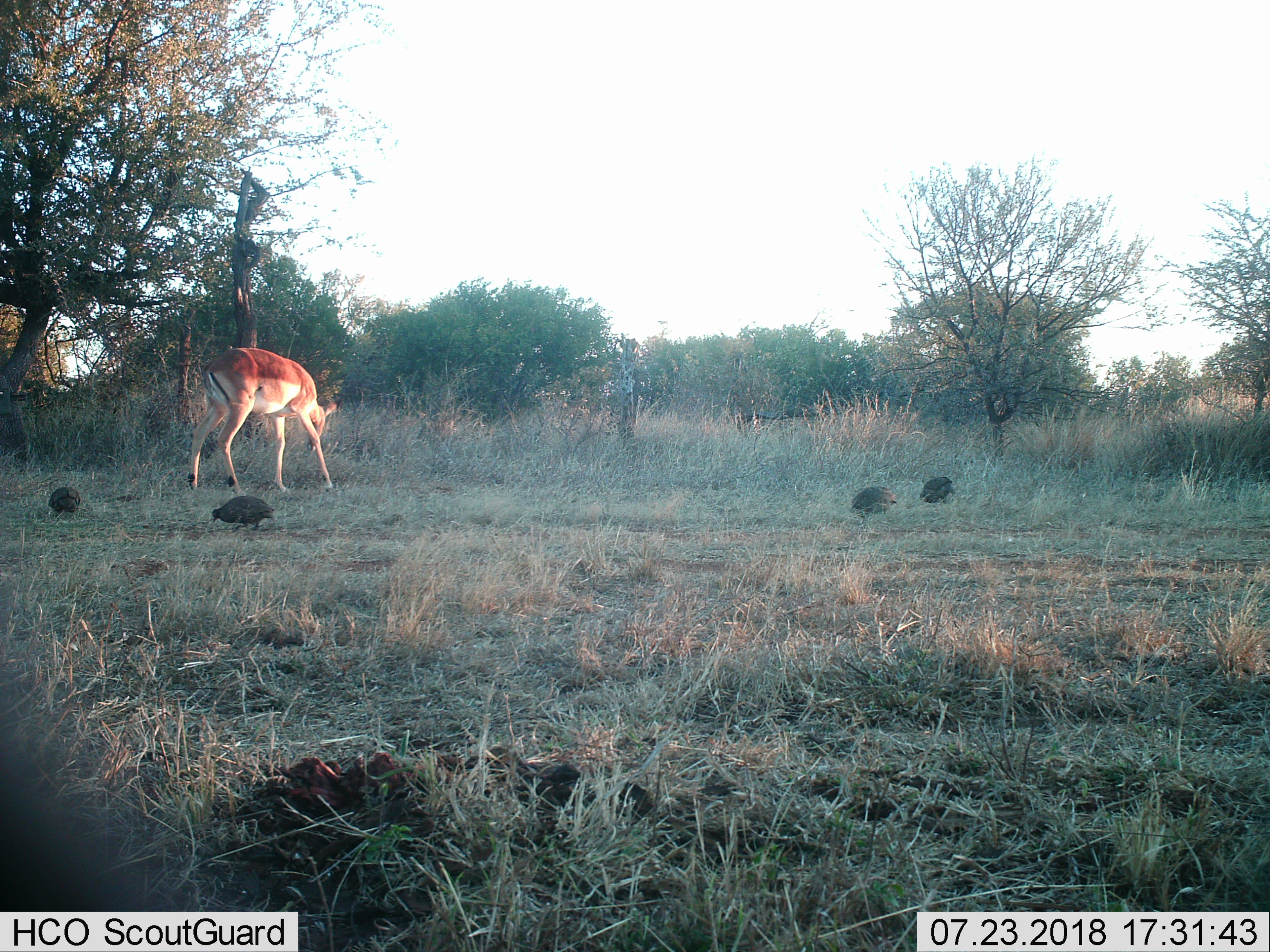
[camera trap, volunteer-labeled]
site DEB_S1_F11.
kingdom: Animalia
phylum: Chordata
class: Aves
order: Galliformes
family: Numididae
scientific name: Numididae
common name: guineafowl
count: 4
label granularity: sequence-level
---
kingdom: Animalia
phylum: Chordata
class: Mammalia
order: Artiodactyla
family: Bovidae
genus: Aepyceros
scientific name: Aepyceros melampus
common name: impala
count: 1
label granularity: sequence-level